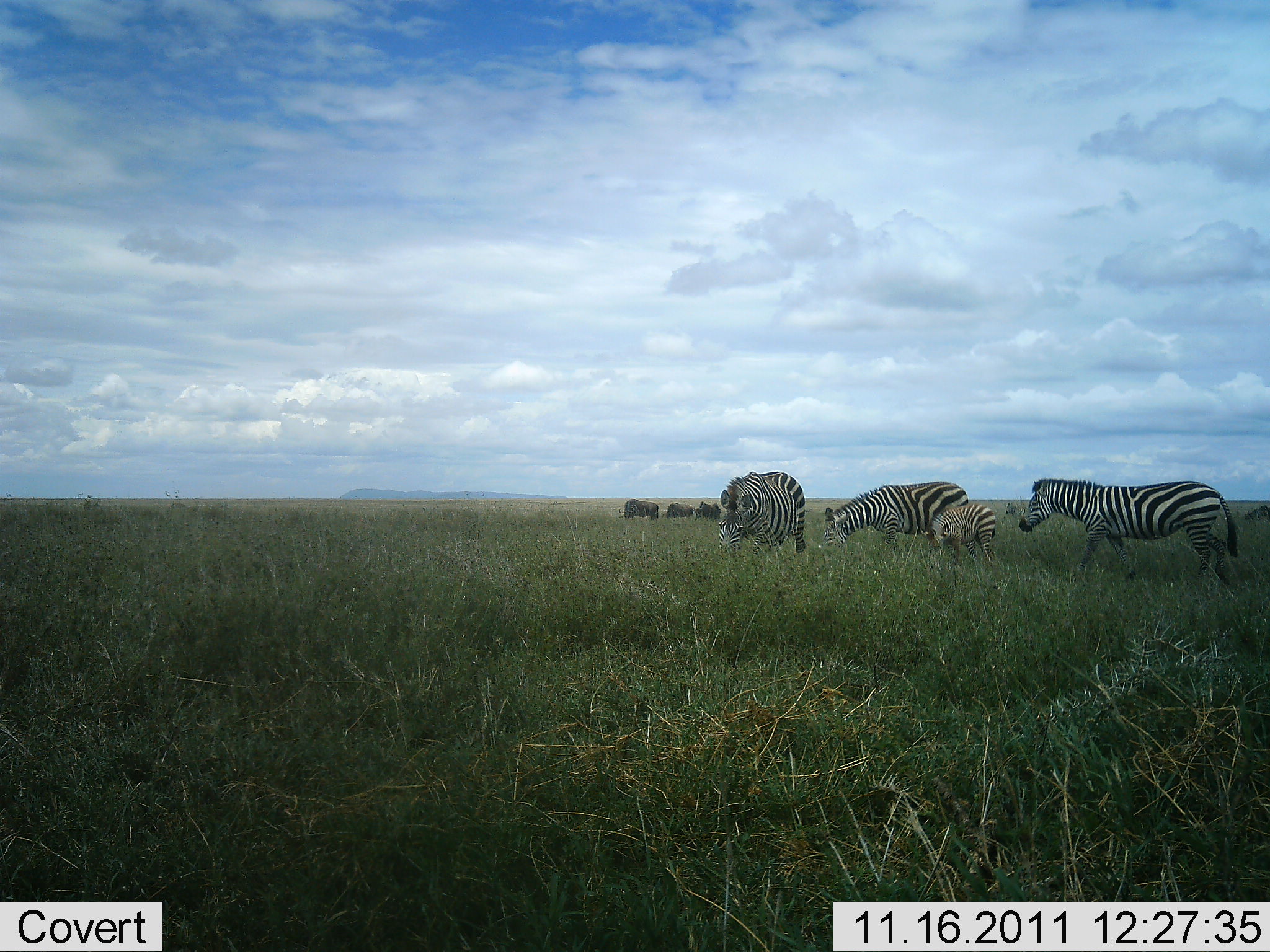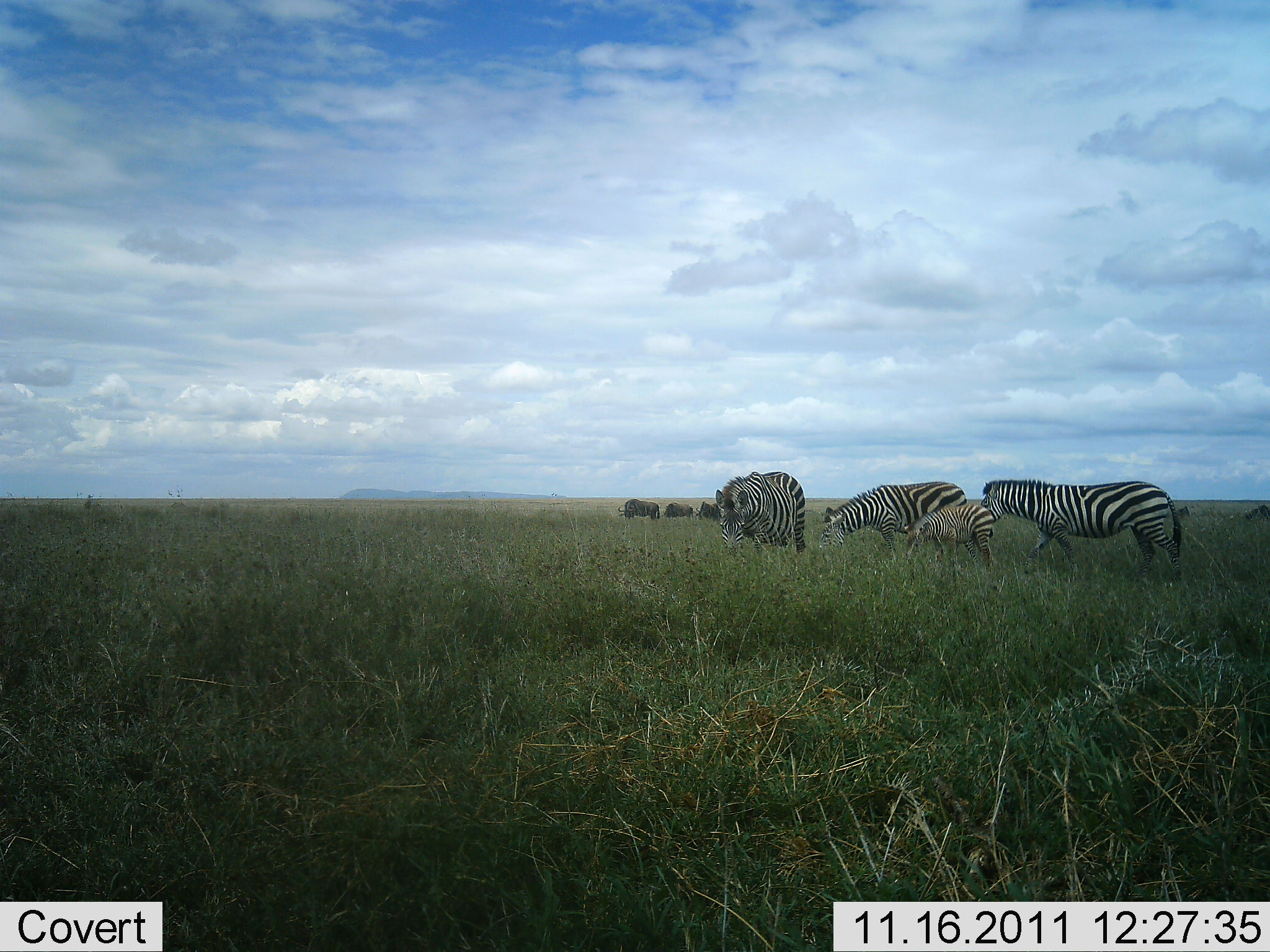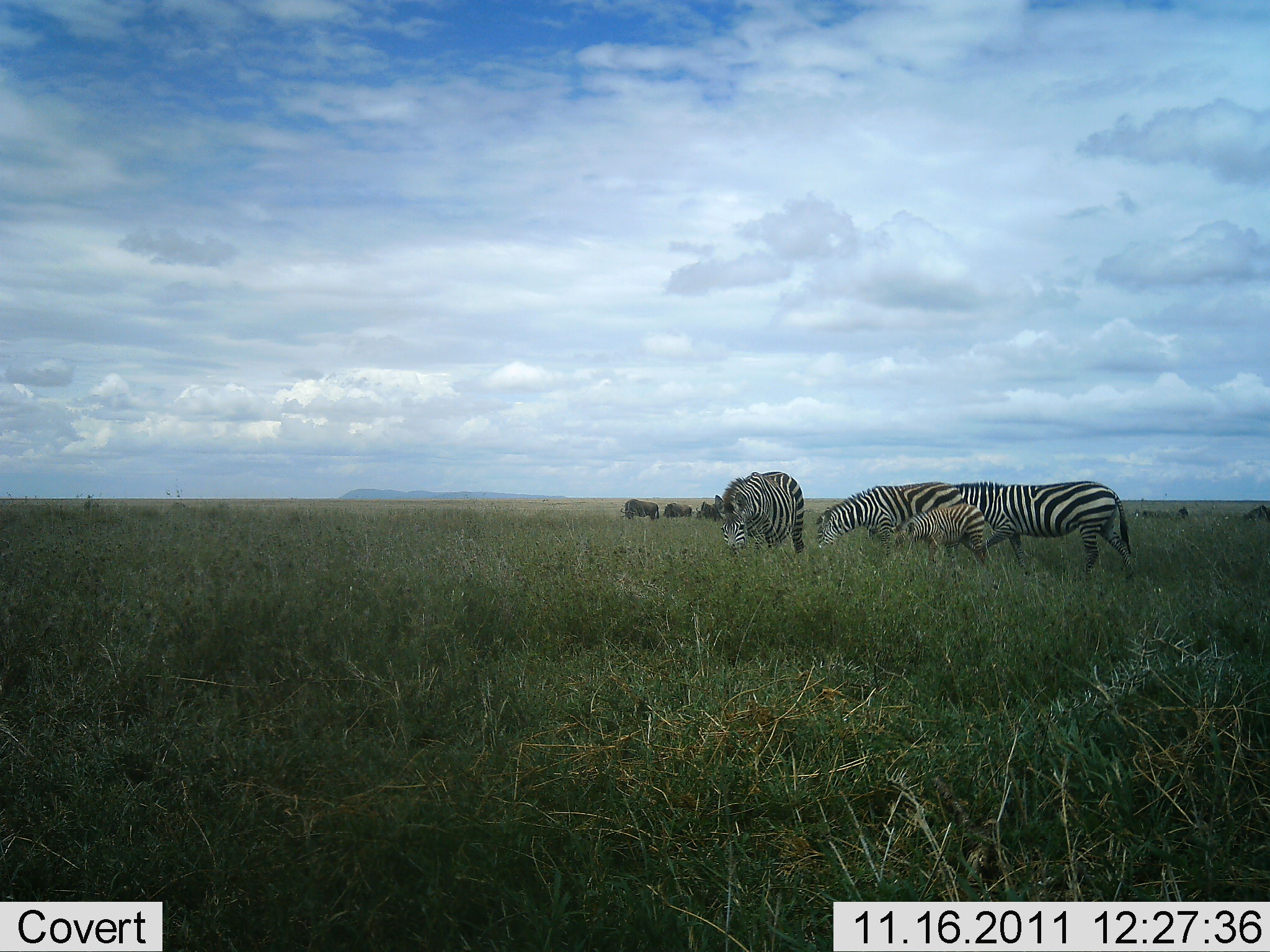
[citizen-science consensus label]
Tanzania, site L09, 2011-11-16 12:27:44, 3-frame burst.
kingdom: Animalia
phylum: Chordata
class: Mammalia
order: Perissodactyla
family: Equidae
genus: Equus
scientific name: Equus quagga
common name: plains zebra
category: zebra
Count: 4.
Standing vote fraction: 31%.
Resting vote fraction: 0%.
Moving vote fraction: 19%.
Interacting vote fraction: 12%.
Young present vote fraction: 81%.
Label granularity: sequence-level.